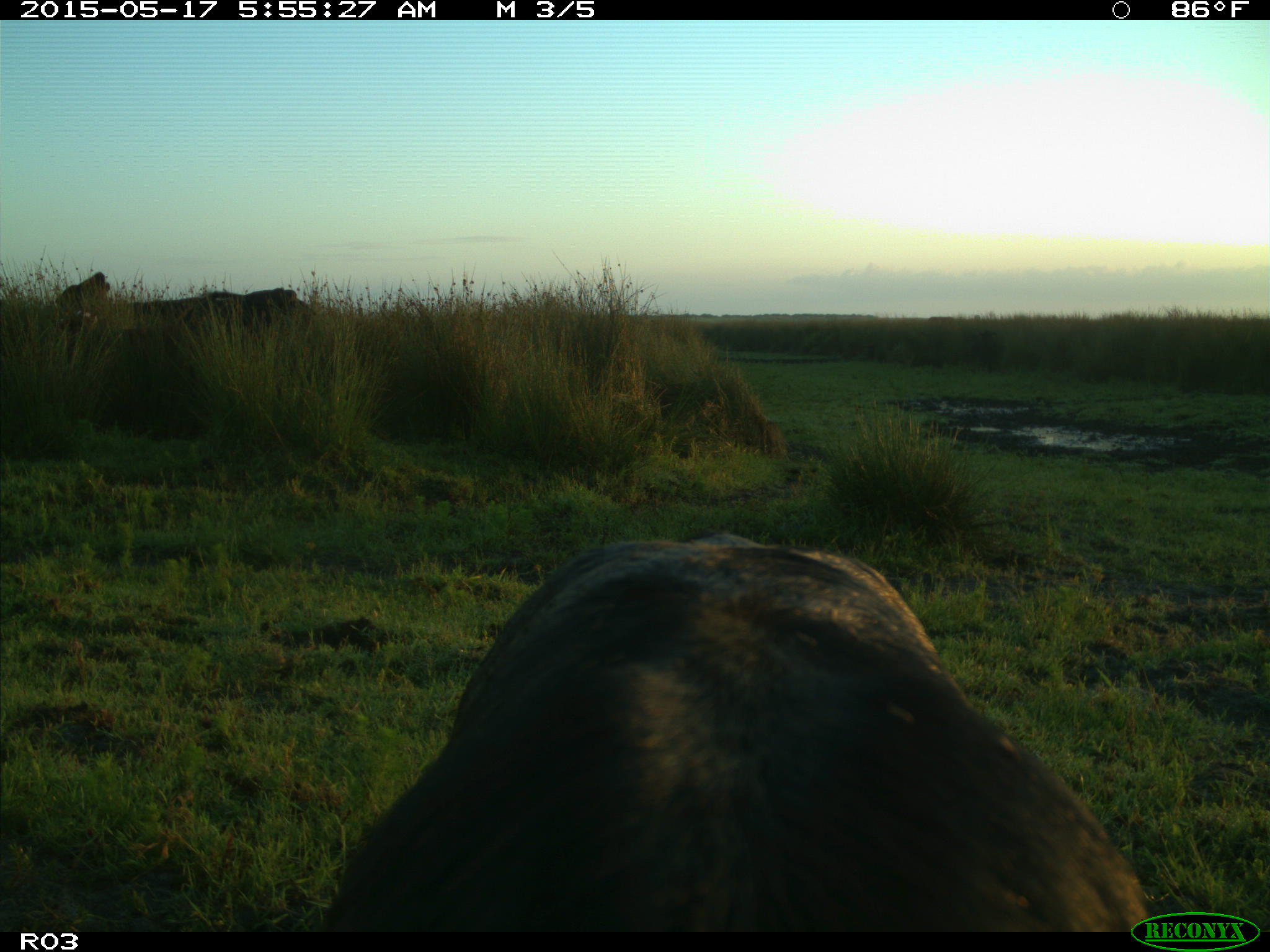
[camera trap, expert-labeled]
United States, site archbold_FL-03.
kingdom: Animalia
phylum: Chordata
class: Mammalia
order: Artiodactyla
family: Bovidae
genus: Bos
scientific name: Bos taurus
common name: domestic cow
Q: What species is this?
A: Bos taurus (domestic cow).